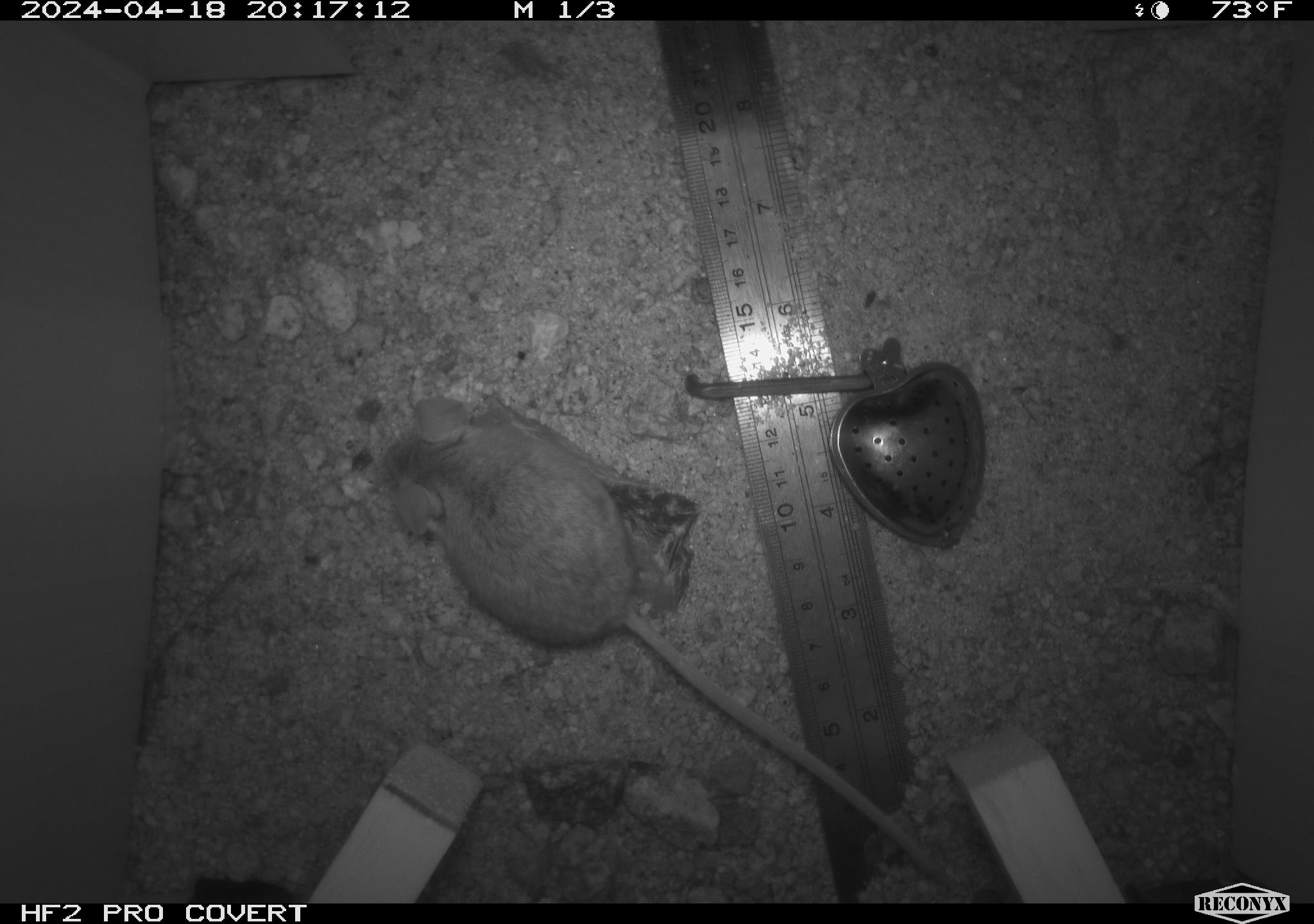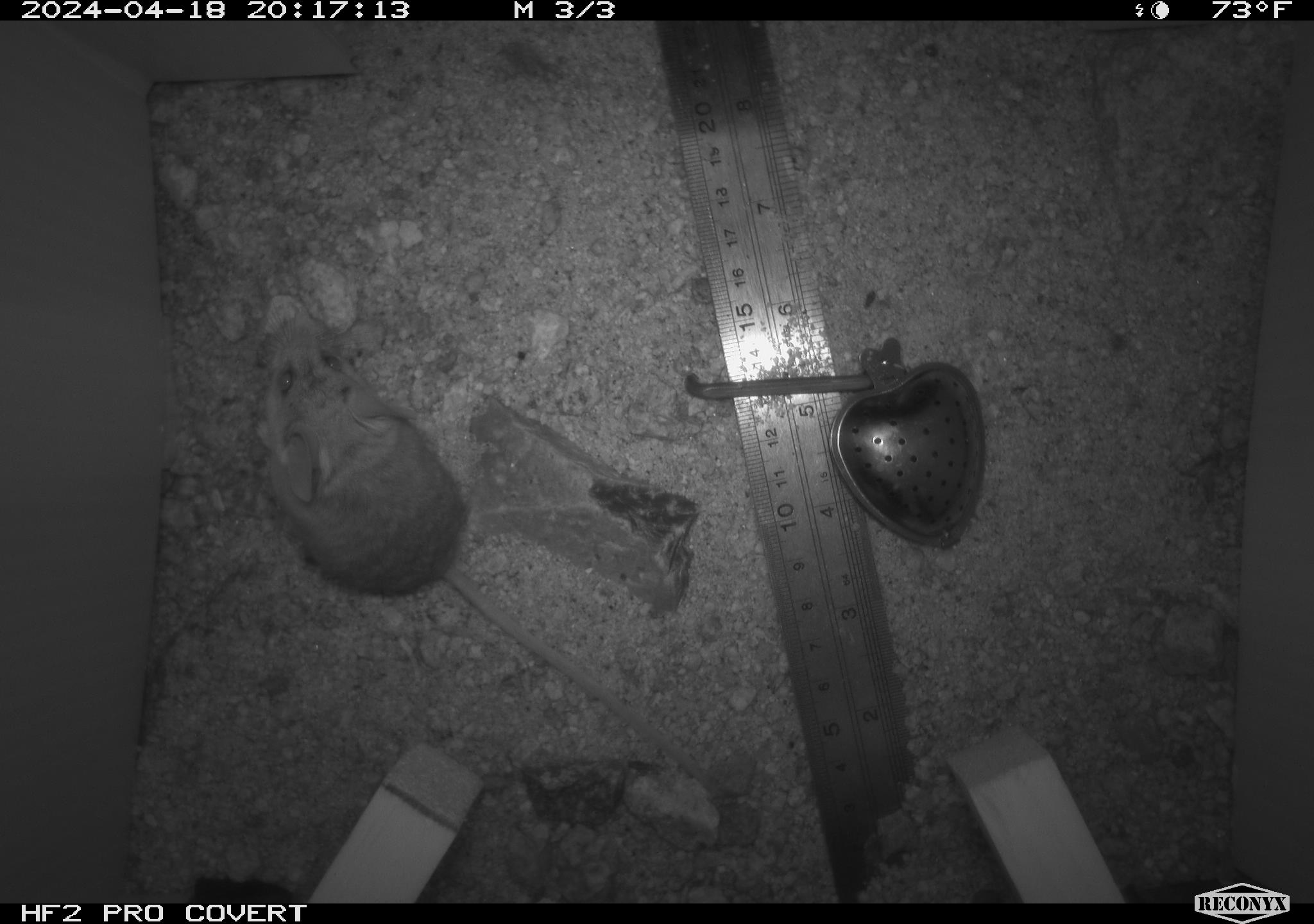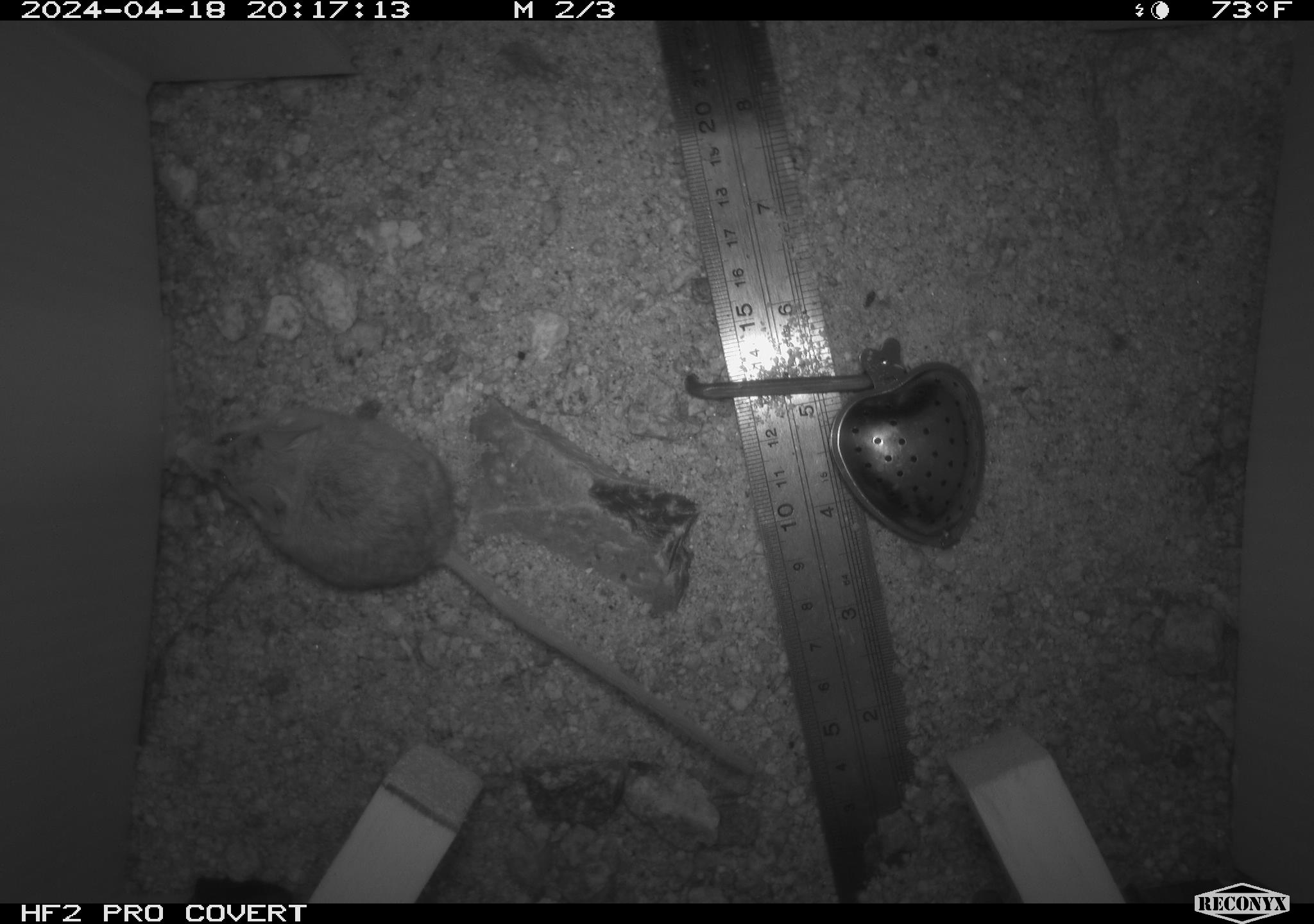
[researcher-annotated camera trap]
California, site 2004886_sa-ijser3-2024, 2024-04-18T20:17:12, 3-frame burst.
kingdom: Animalia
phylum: Chordata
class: Mammalia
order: Rodentia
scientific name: Rodentia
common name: mouse species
Mouse species (Rodentia).